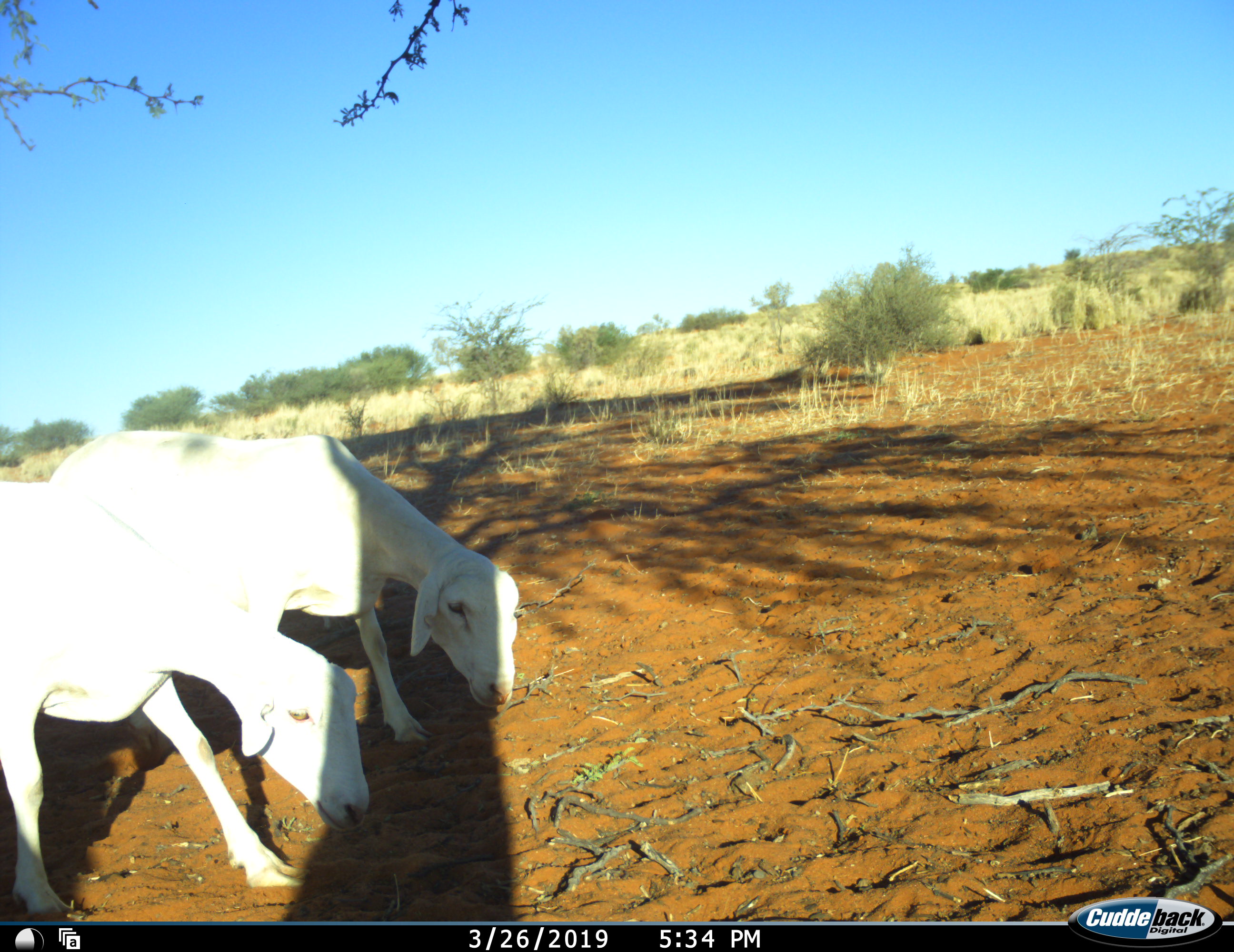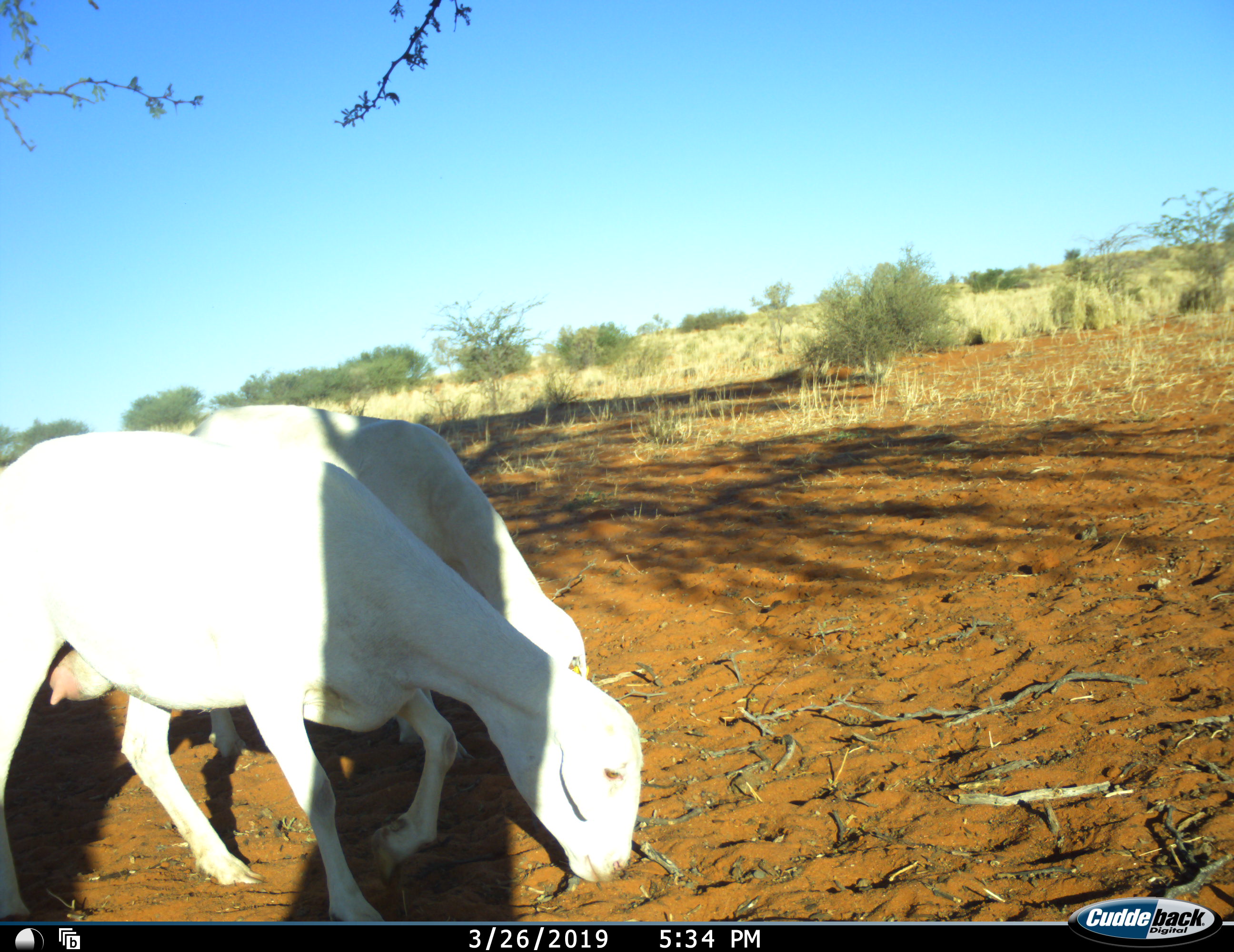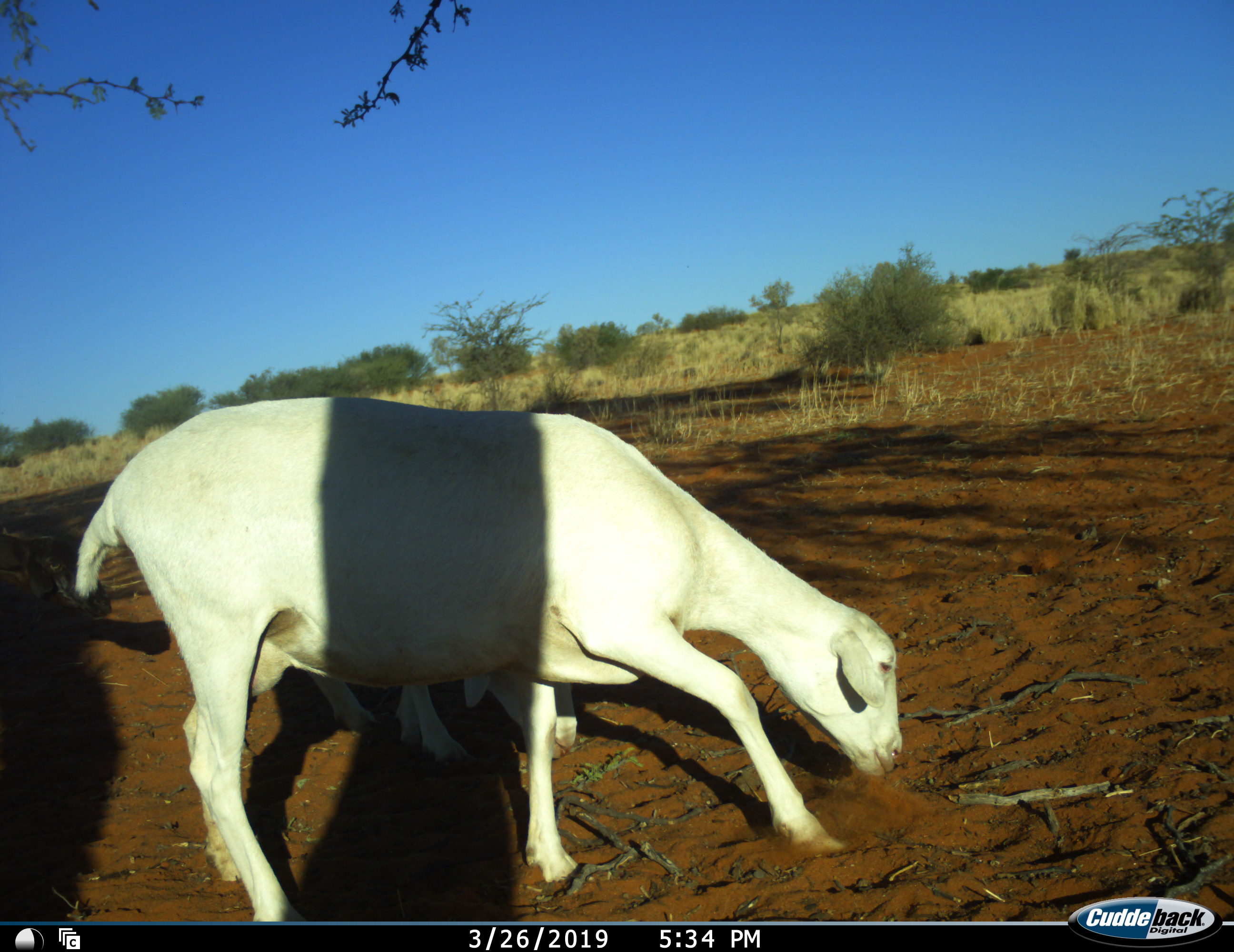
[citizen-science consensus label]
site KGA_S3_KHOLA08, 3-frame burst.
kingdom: Animalia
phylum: Chordata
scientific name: Vertebrata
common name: domestic animal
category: domesticanimal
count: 2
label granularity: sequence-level